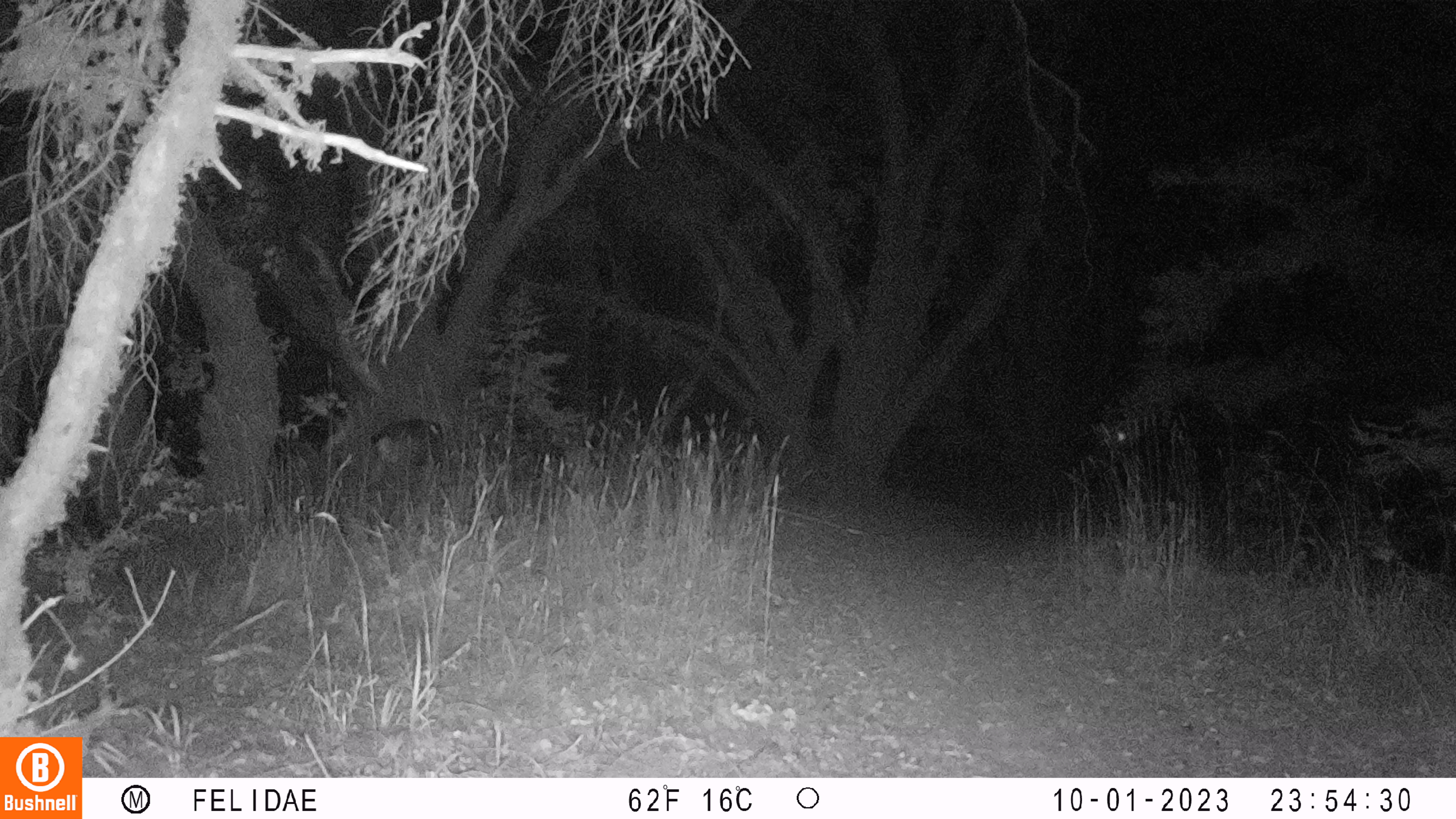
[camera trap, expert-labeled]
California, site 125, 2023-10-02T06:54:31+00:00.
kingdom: Animalia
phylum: Chordata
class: Mammalia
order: Artiodactyla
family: Cervidae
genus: Odocoileus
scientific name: Odocoileus hemionus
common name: mule deer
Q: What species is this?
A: Mule deer (Odocoileus hemionus).